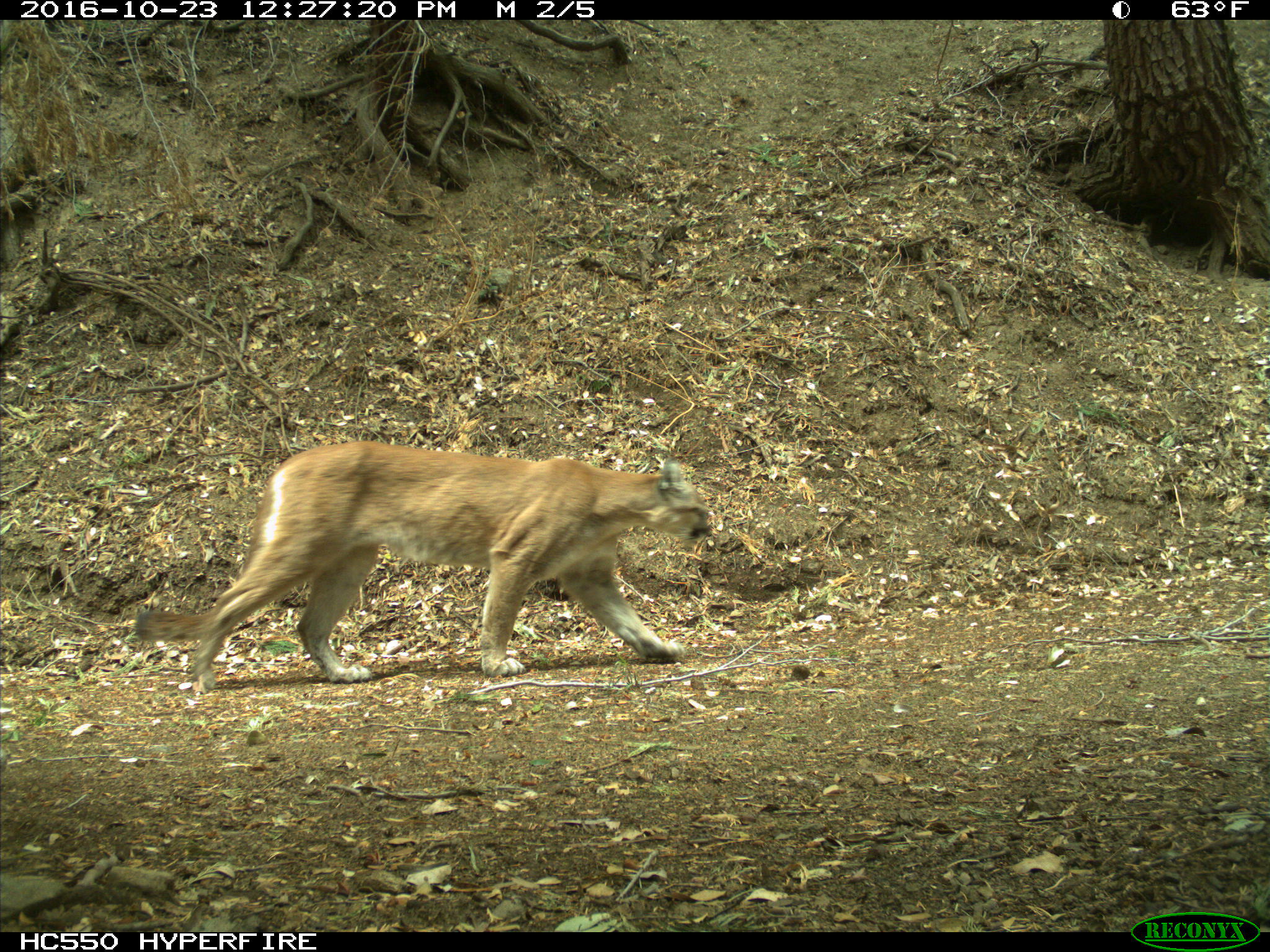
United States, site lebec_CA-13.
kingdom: Animalia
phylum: Chordata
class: Mammalia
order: Carnivora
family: Felidae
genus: Puma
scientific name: Puma concolor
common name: mountain lion